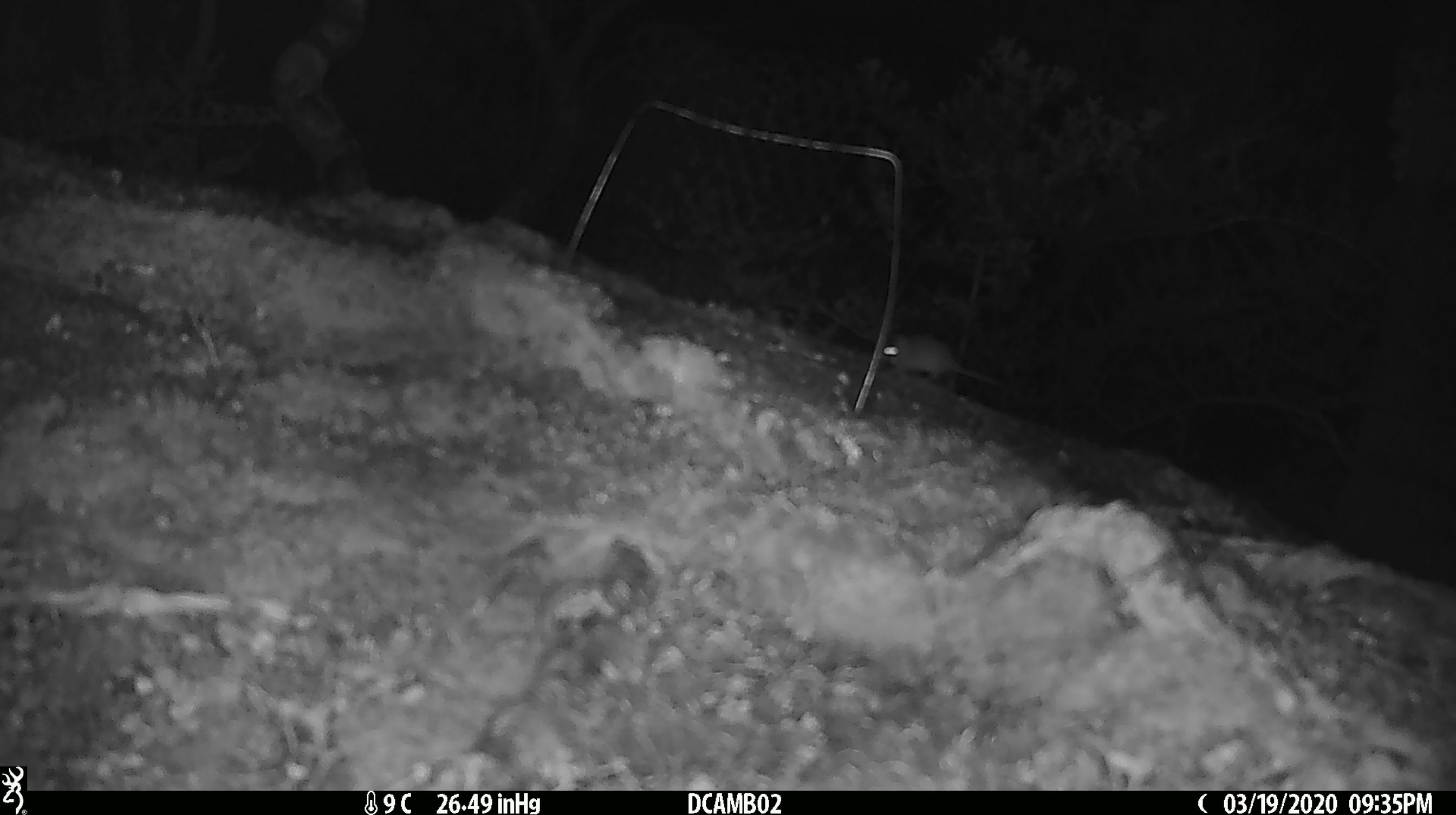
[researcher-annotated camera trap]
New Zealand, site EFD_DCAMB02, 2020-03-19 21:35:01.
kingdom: Animalia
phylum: Chordata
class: Mammalia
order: Rodentia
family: Muridae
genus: Mus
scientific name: Mus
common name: mouse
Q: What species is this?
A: Mouse (Mus).